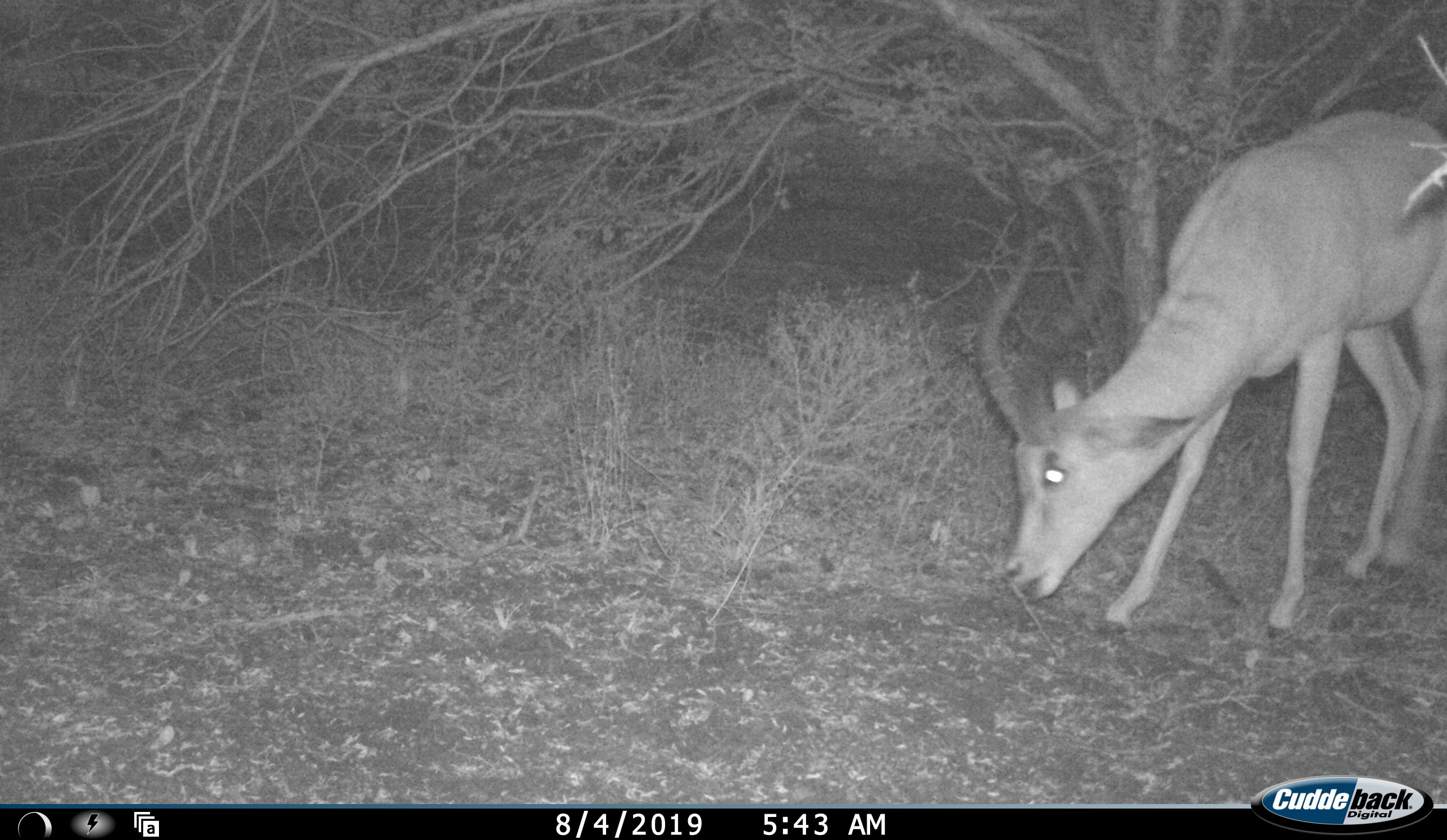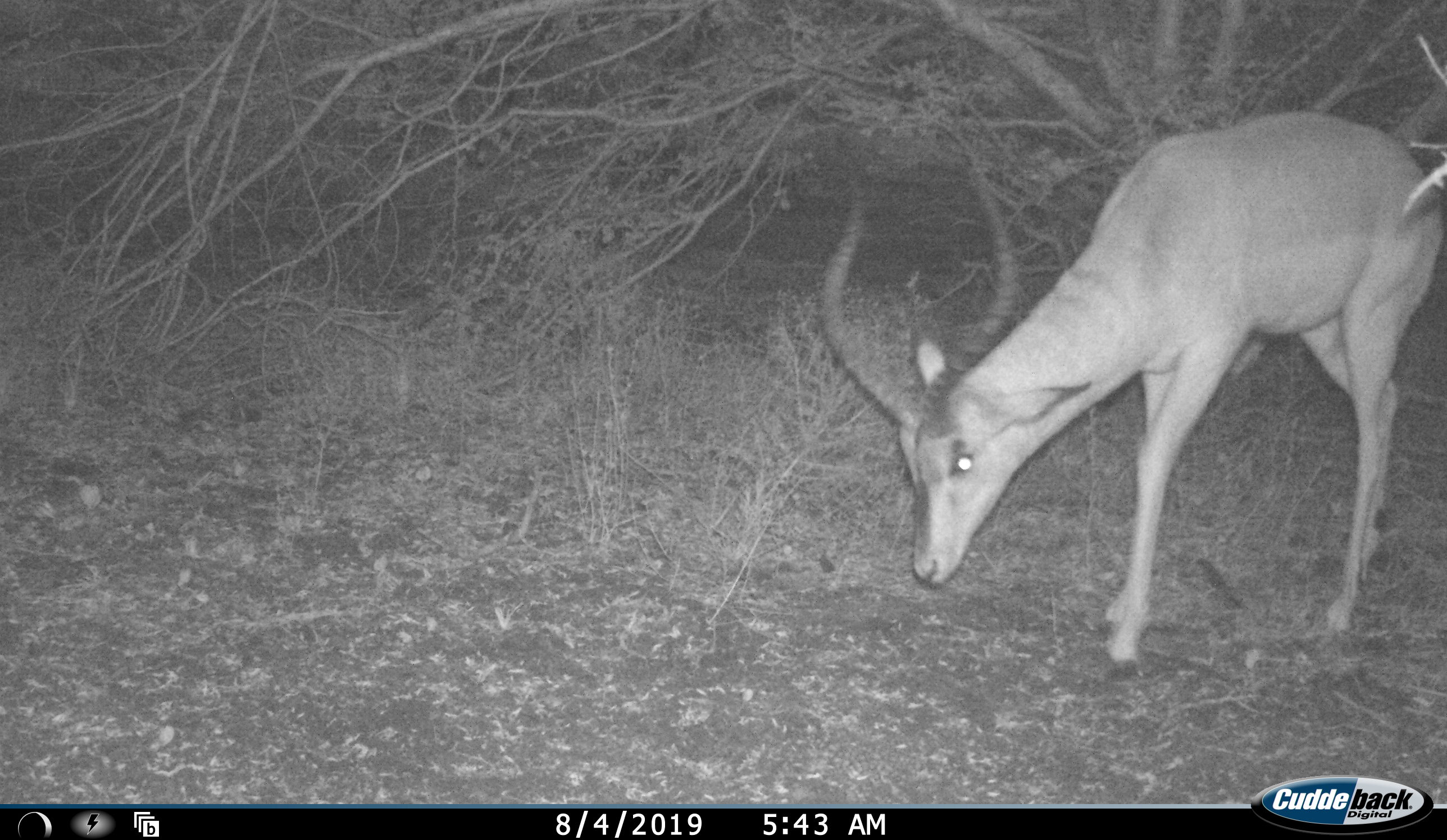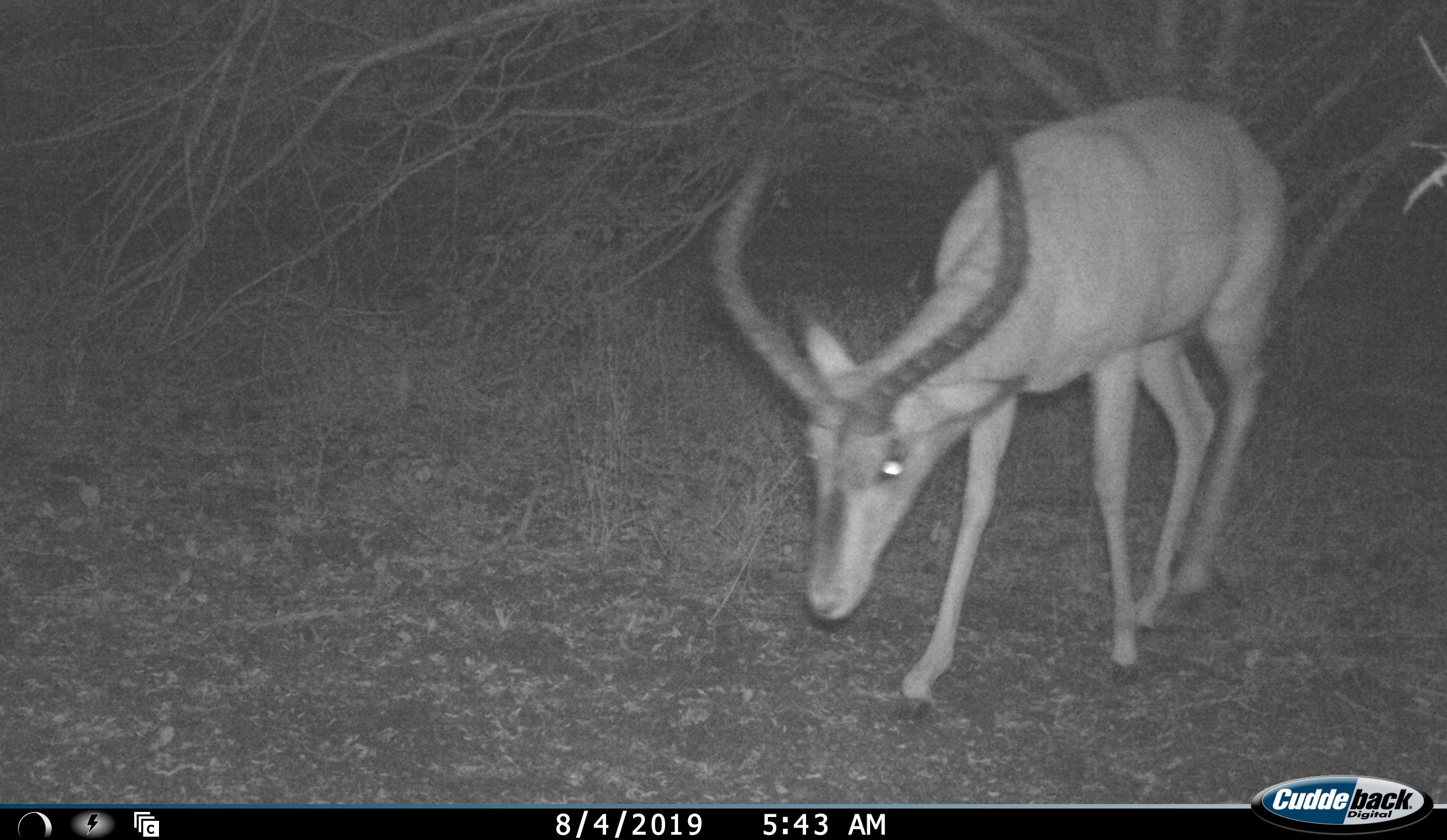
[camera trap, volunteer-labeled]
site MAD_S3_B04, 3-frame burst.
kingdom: Animalia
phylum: Chordata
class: Mammalia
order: Artiodactyla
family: Bovidae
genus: Aepyceros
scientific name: Aepyceros melampus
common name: impala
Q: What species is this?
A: Impala (Aepyceros melampus).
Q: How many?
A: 1.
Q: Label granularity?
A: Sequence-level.